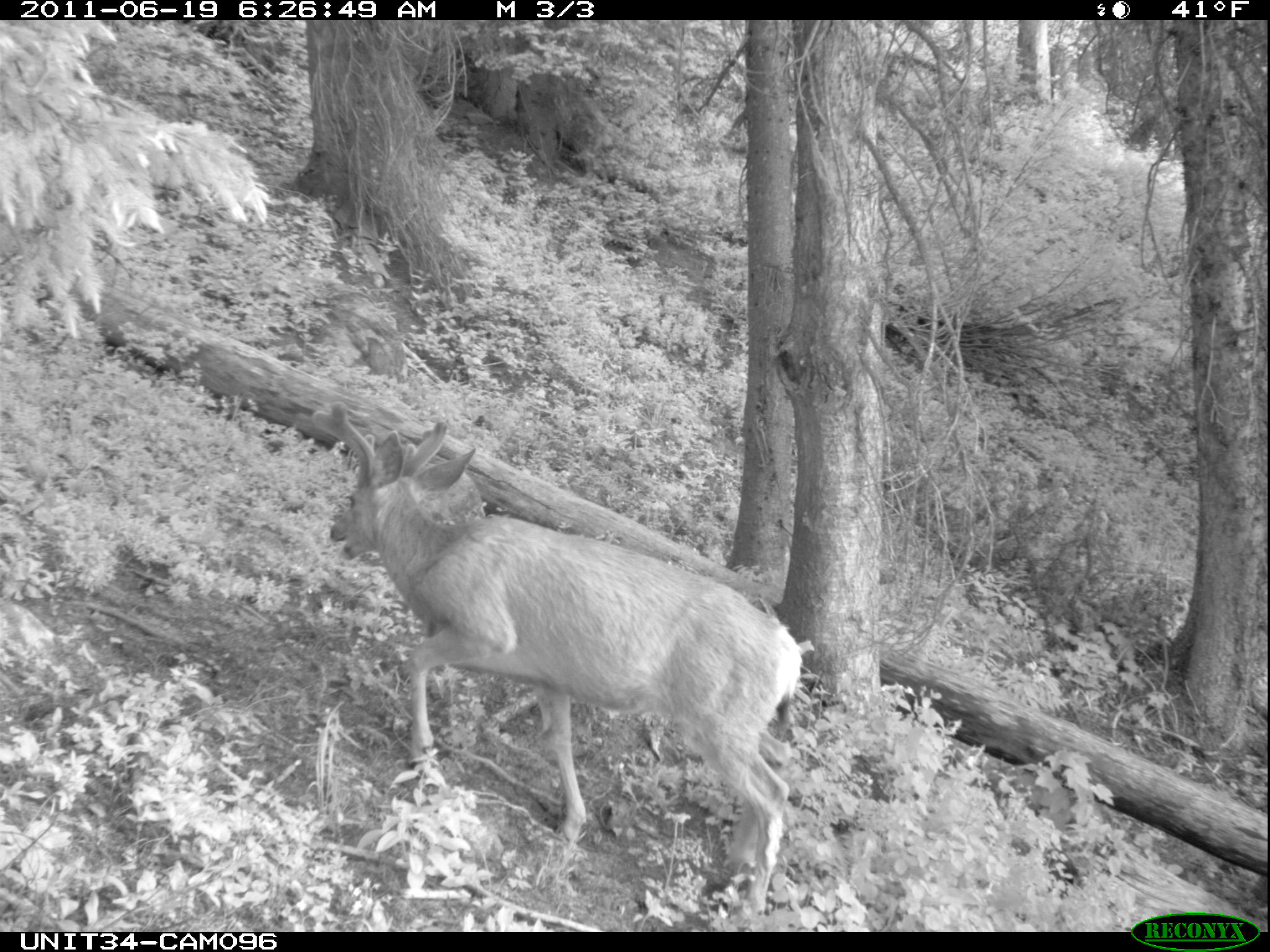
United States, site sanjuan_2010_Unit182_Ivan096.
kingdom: Animalia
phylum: Chordata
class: Mammalia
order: Artiodactyla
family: Cervidae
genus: Odocoileus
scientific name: Odocoileus hemionus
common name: mule deer